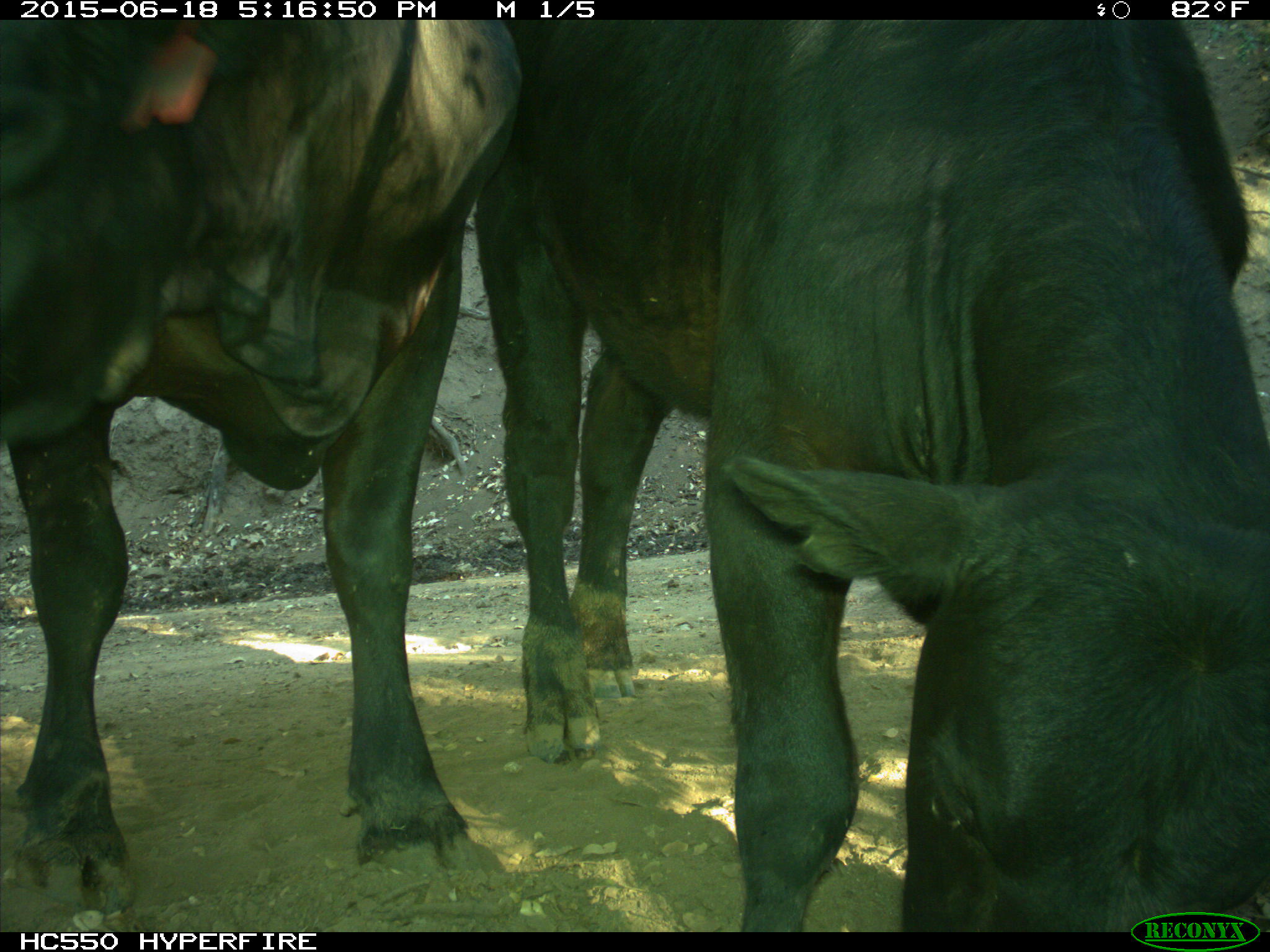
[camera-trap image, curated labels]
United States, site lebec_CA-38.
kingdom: Animalia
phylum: Chordata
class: Mammalia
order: Artiodactyla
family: Bovidae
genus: Bos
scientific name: Bos taurus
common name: domestic cow